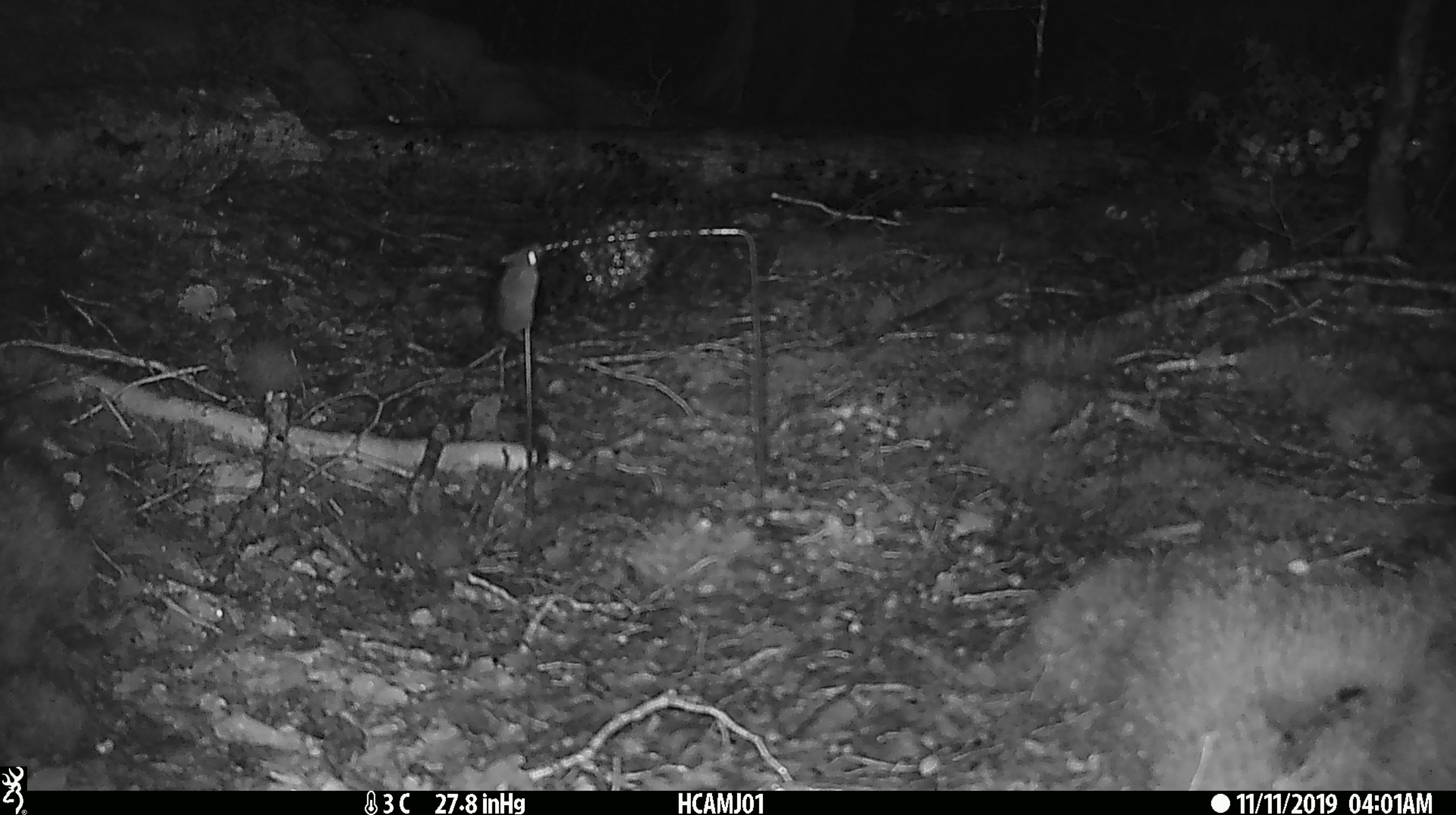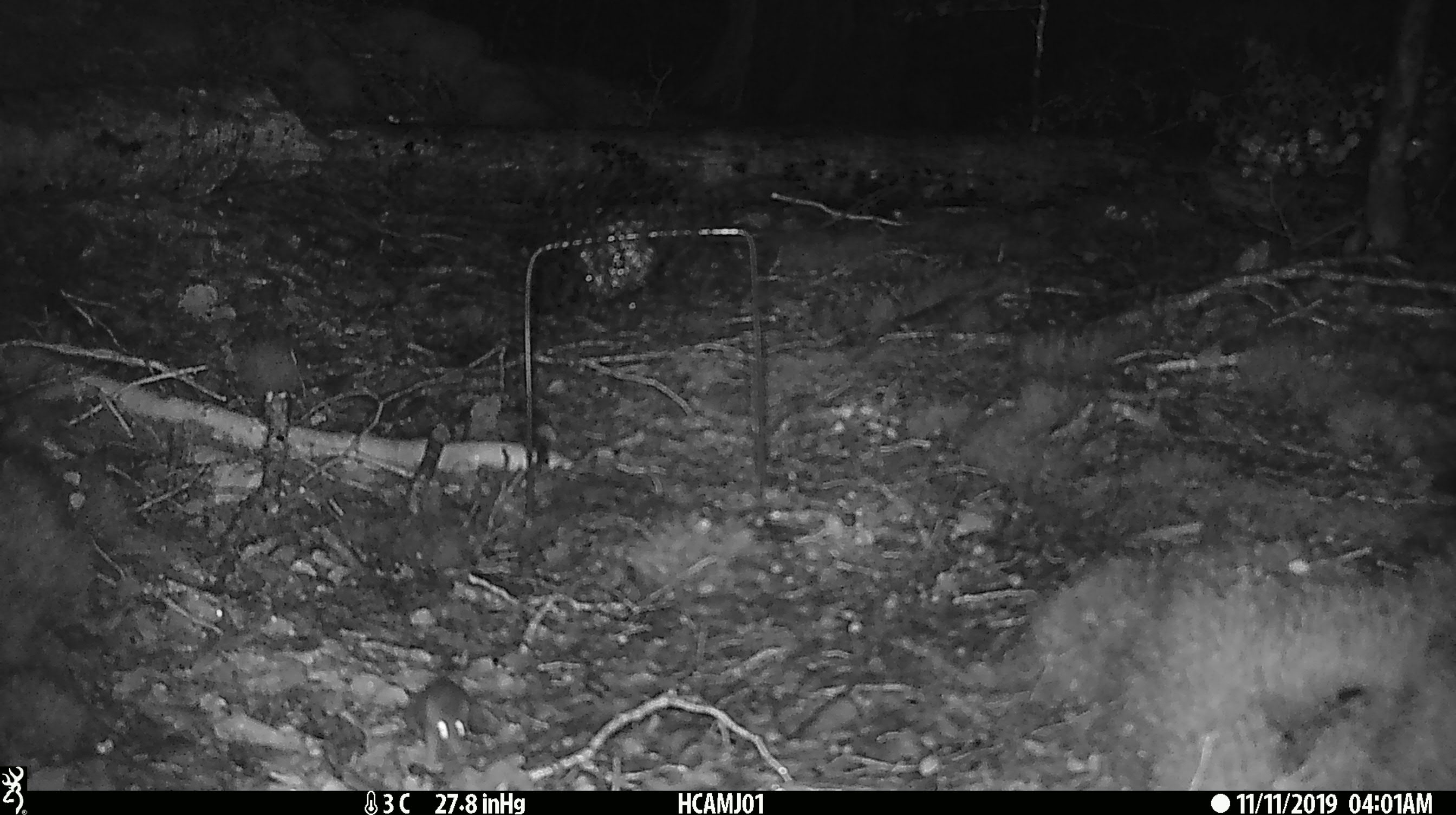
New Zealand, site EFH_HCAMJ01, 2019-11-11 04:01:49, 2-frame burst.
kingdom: Animalia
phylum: Chordata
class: Mammalia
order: Rodentia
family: Muridae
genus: Mus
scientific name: Mus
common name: mouse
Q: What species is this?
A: Mouse (Mus).